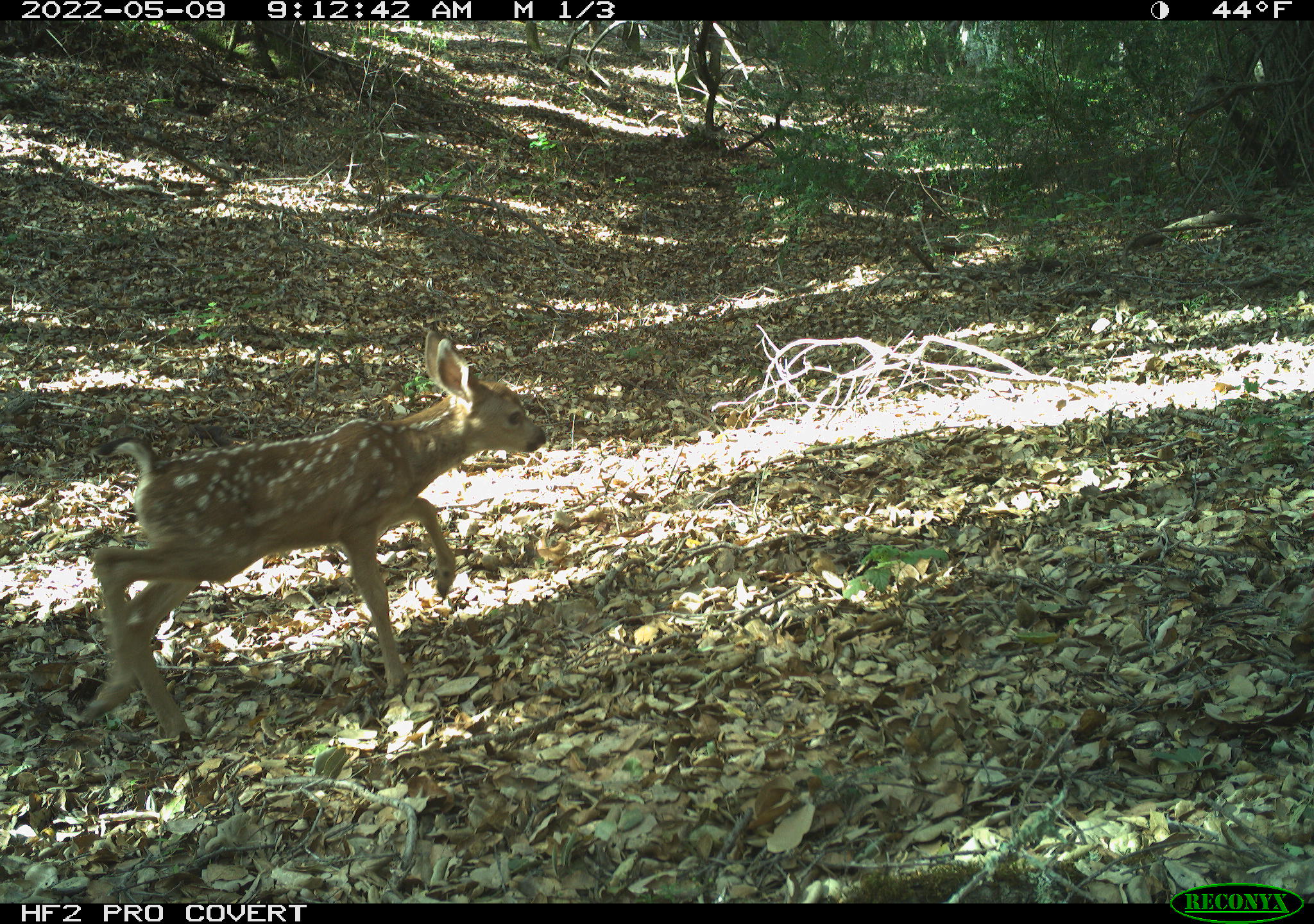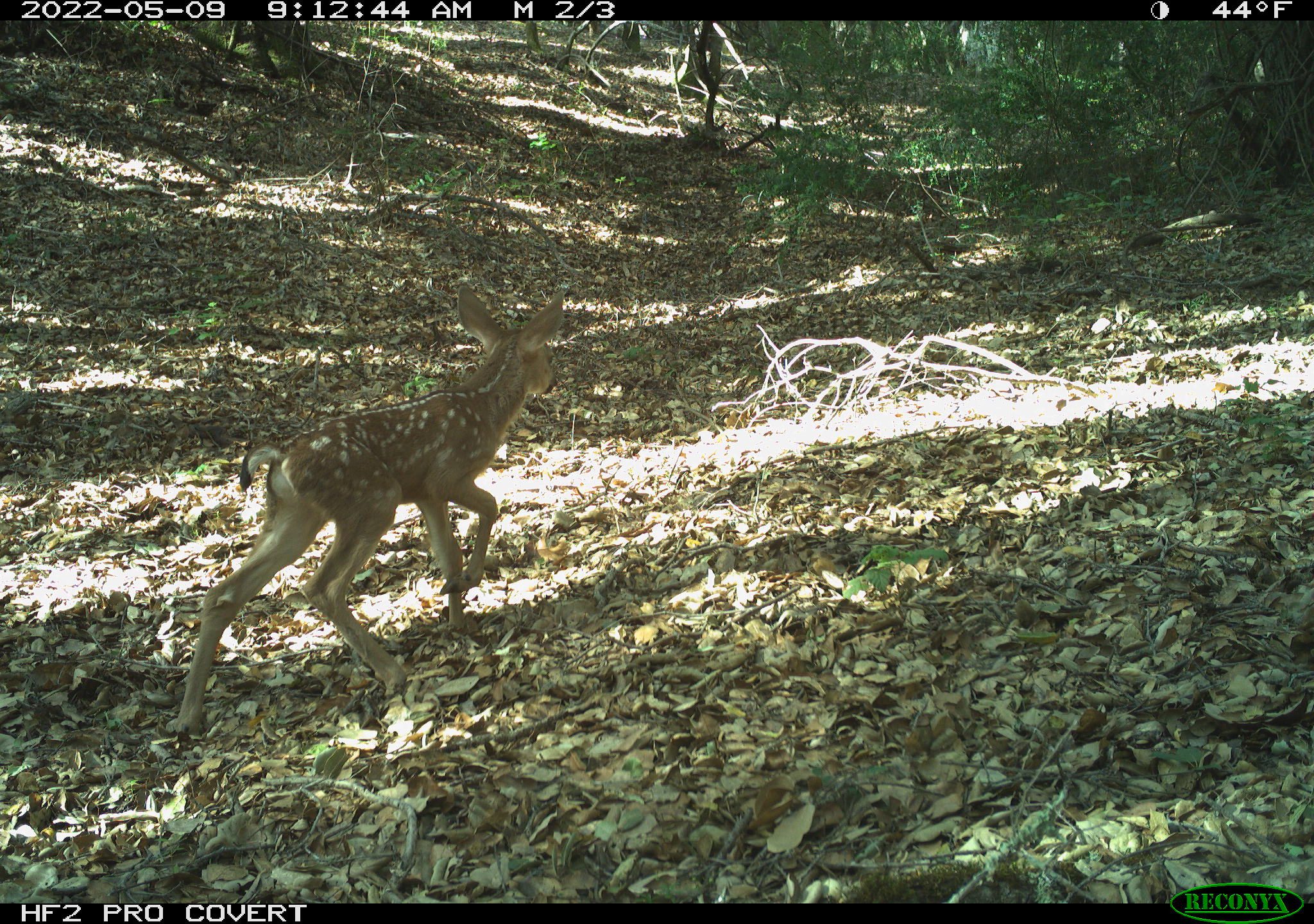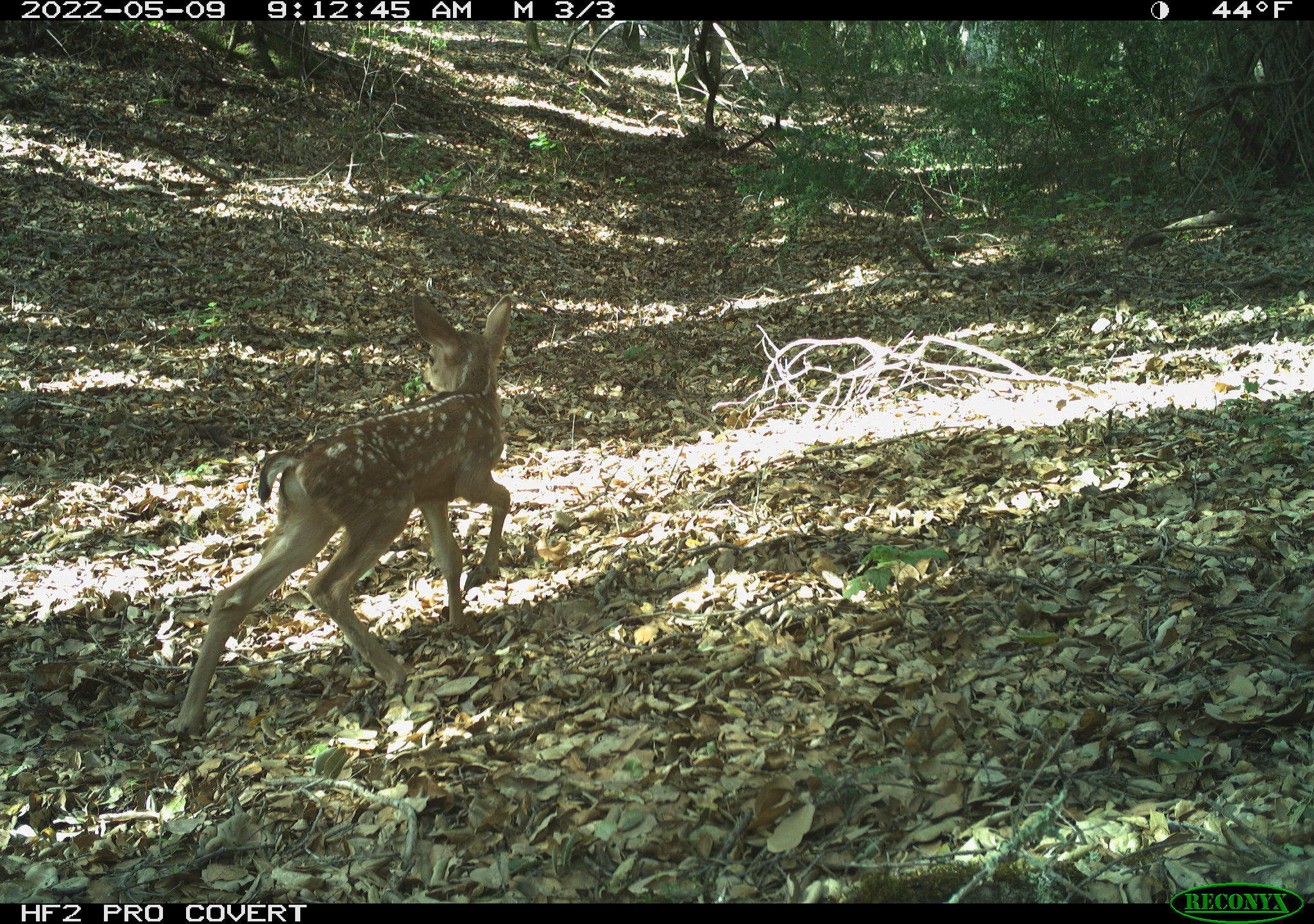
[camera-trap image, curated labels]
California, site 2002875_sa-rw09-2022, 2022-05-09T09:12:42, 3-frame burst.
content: unidentified animal